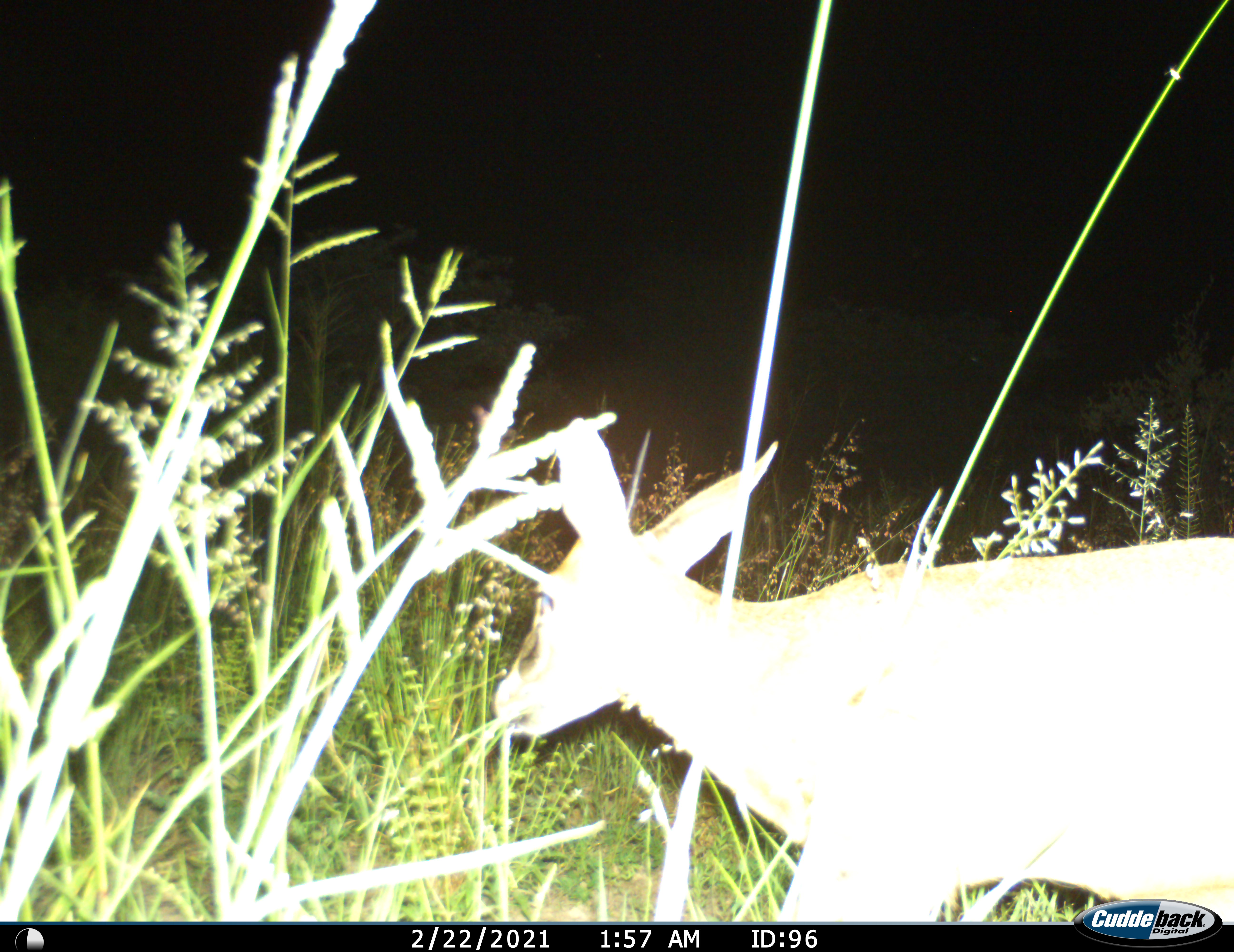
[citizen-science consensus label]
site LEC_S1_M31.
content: unidentified animal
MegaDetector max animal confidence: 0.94